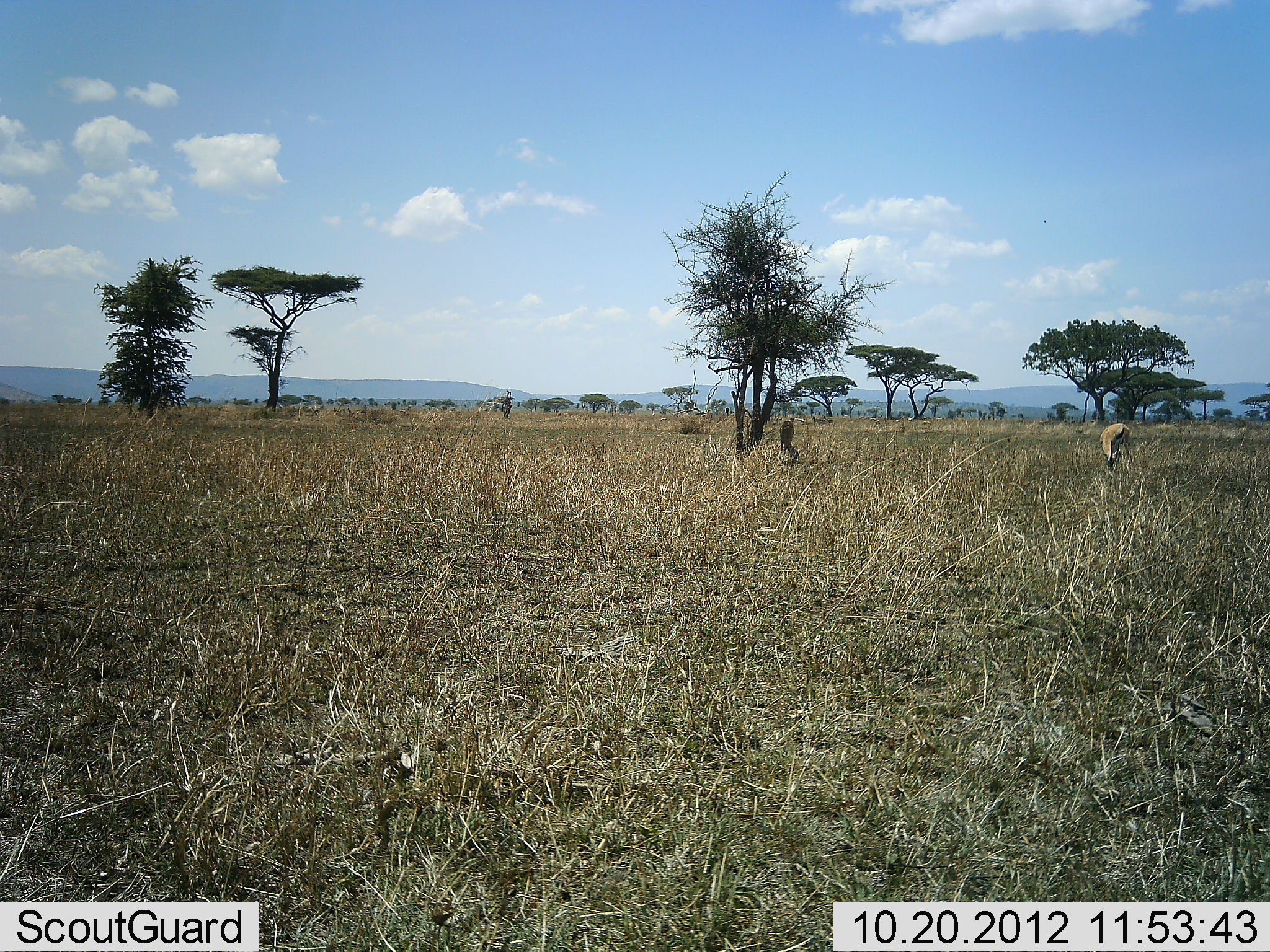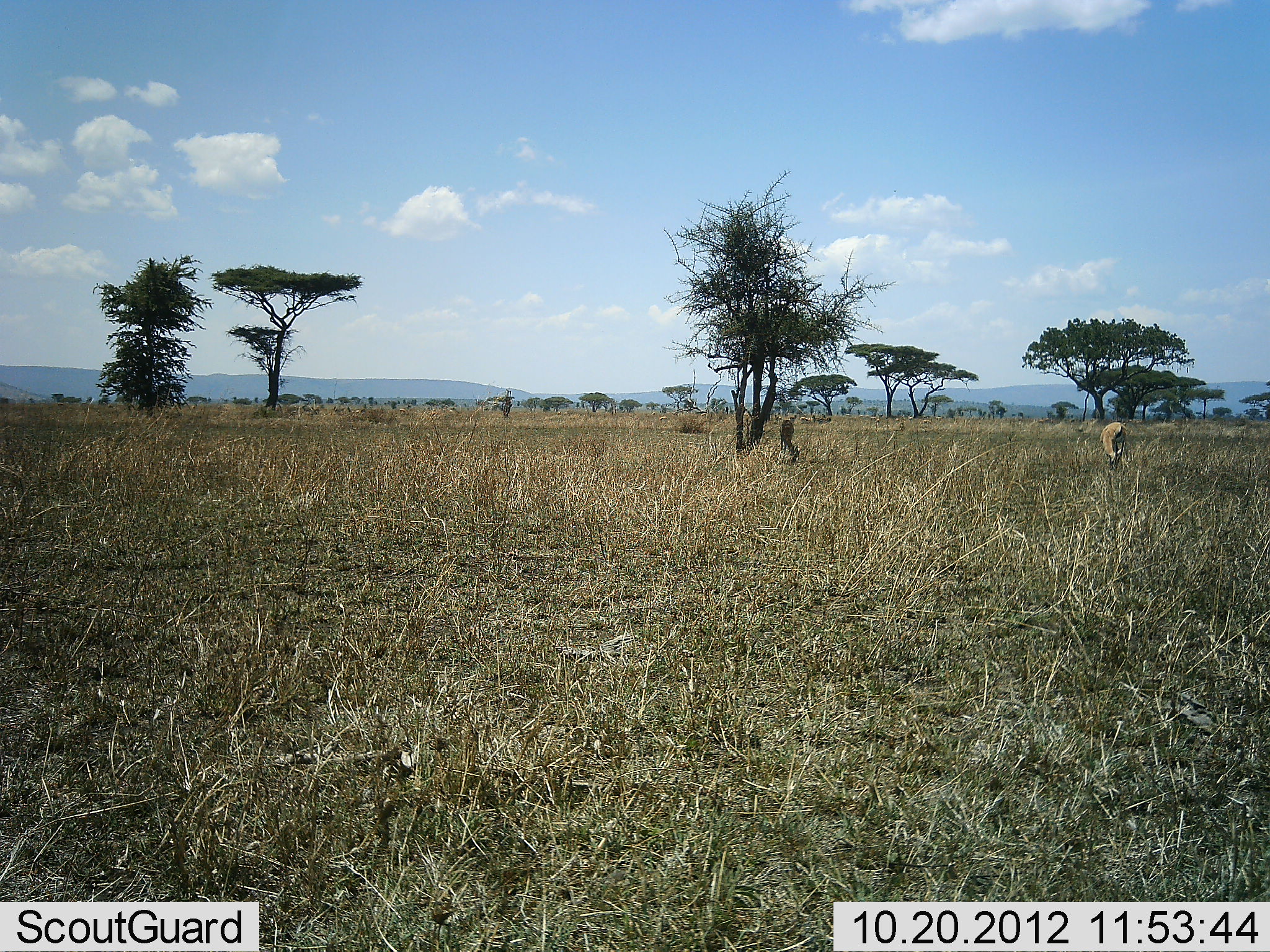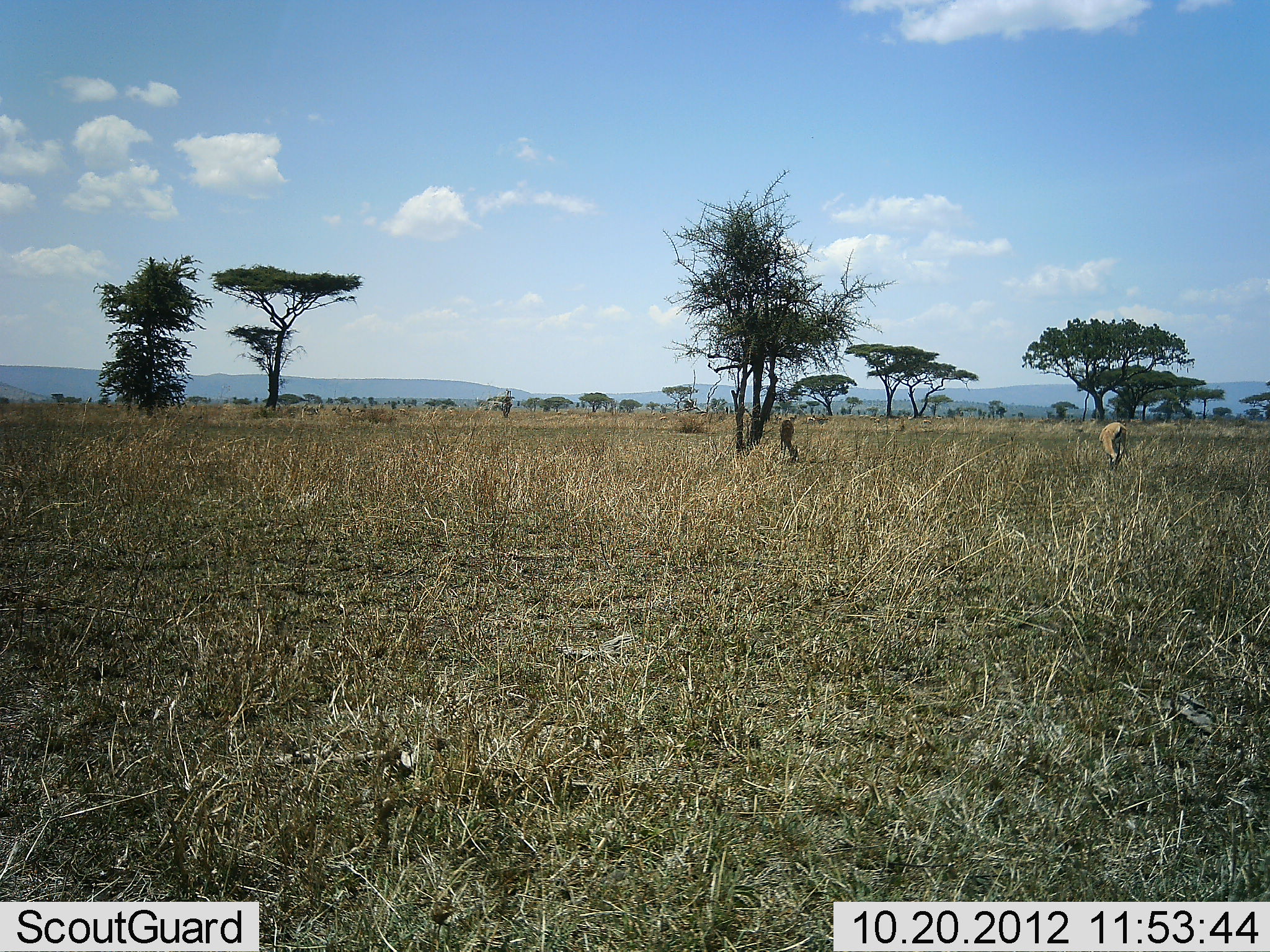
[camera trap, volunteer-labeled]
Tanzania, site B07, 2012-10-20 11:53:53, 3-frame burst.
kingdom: Animalia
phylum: Chordata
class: Mammalia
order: Artiodactyla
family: Bovidae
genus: Eudorcas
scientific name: Eudorcas thomsonii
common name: thomson's gazelle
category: gazellethomsons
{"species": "gazellethomsons (thomson's gazelle) (Eudorcas thomsonii)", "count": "2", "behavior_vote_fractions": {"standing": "40%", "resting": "0%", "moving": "10%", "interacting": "0%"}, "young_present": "0%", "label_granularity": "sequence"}